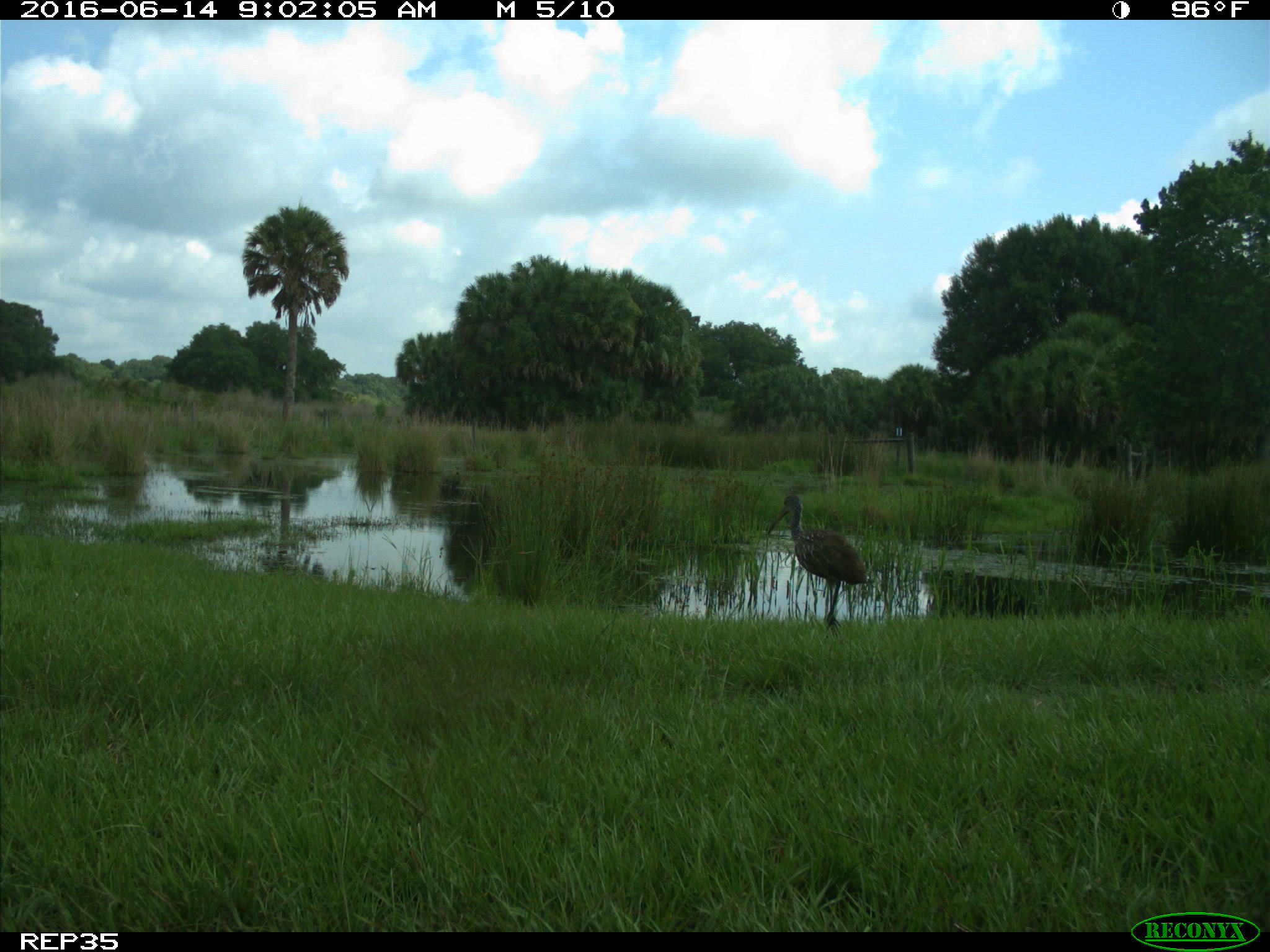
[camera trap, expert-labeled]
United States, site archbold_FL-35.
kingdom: Animalia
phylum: Chordata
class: Aves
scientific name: Aves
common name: birds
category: unidentified bird